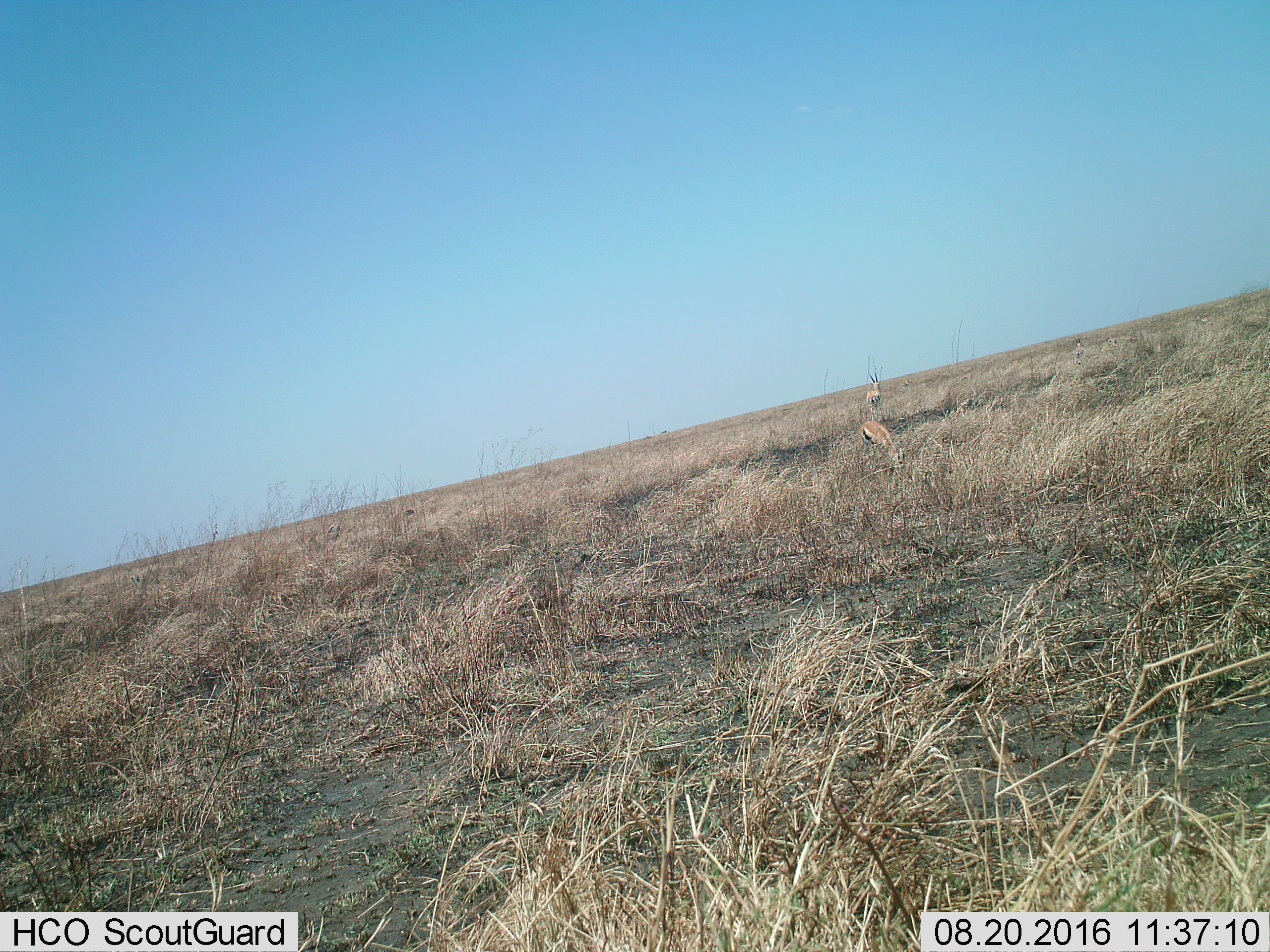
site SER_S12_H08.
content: unidentified animal